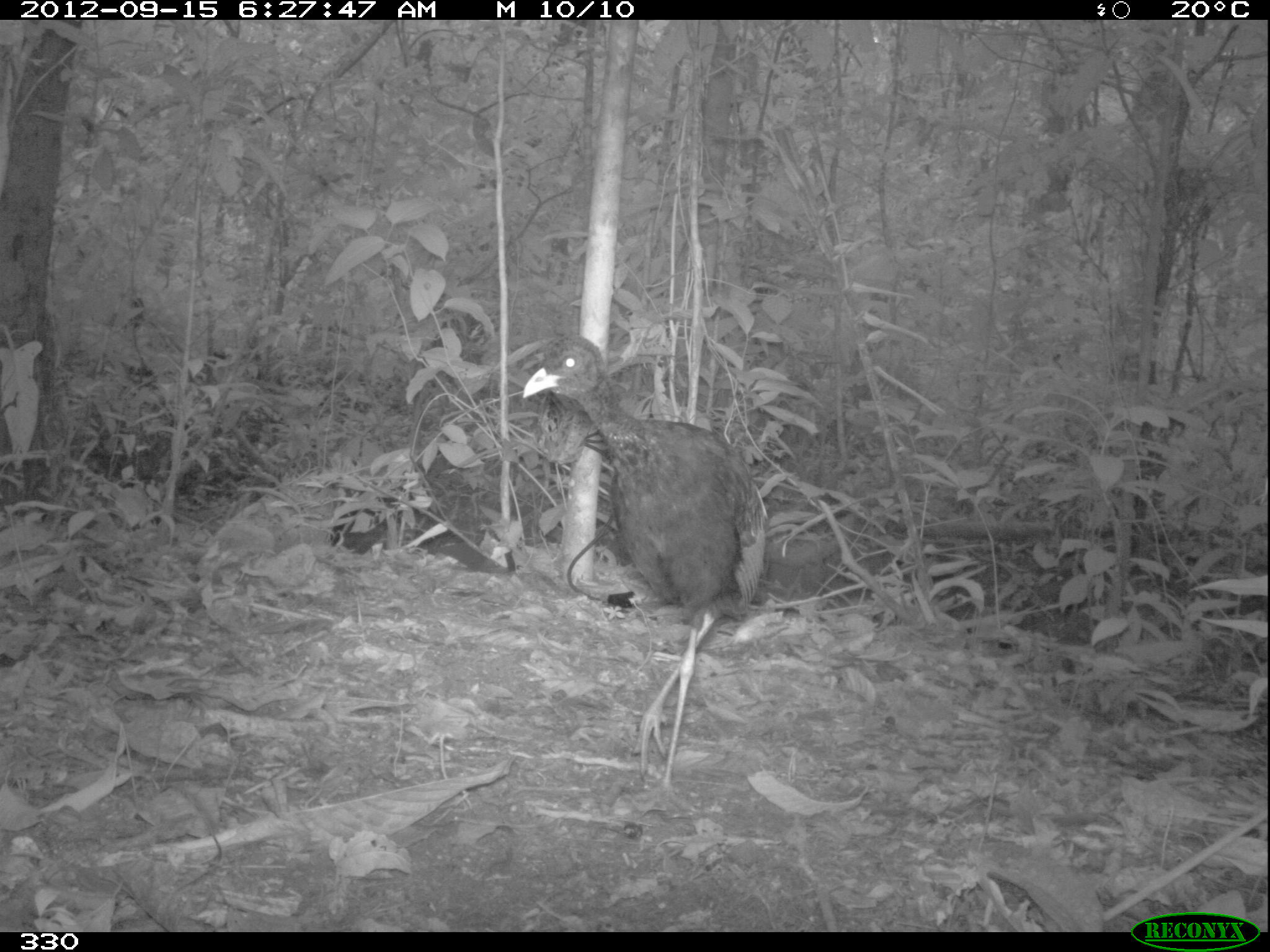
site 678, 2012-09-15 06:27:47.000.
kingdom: Animalia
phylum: Chordata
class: Aves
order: Gruiformes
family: Psophiidae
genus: Psophia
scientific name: Psophia leucoptera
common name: pale-winged trumpeter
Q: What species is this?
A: Psophia leucoptera (pale-winged trumpeter).